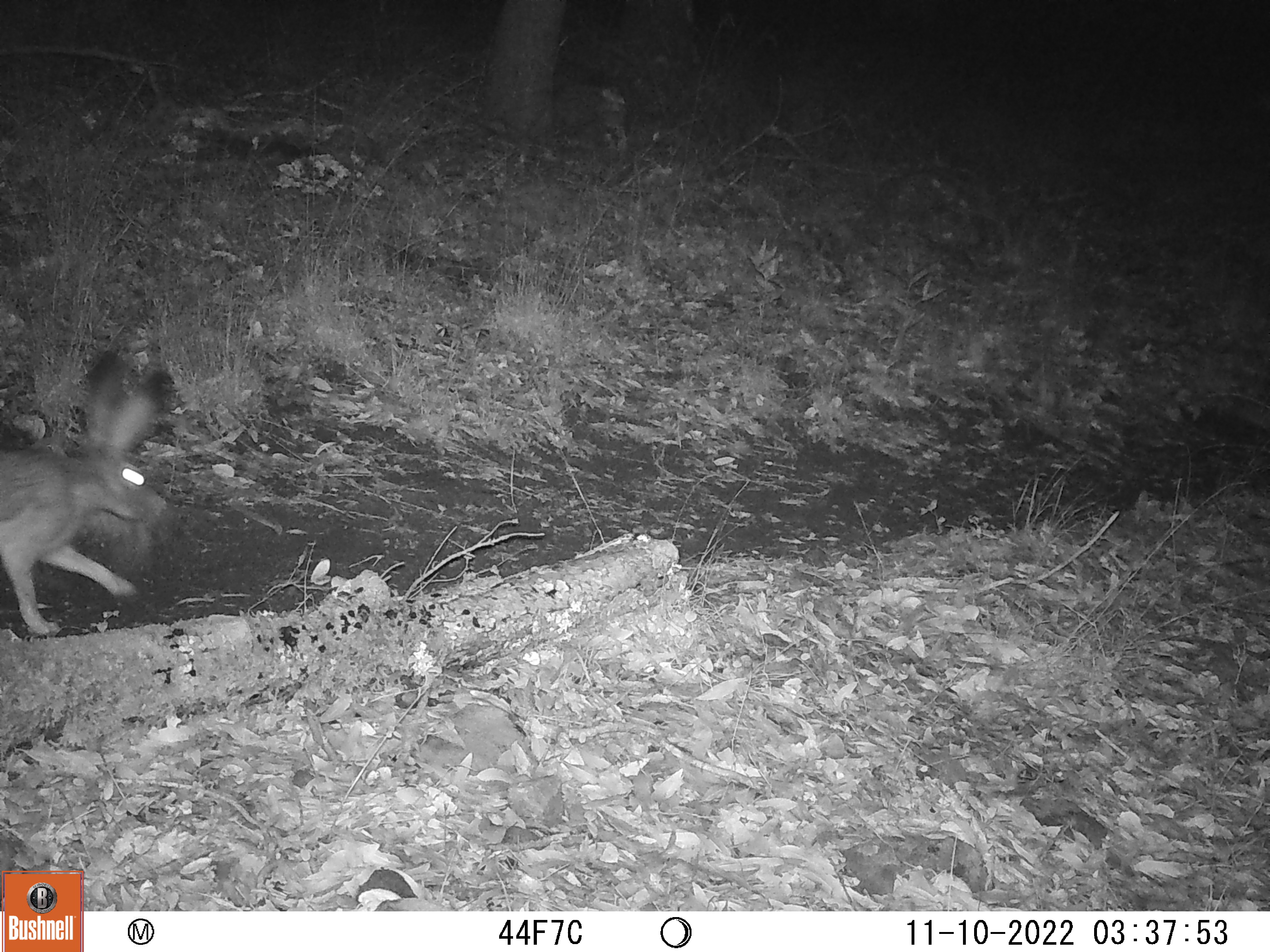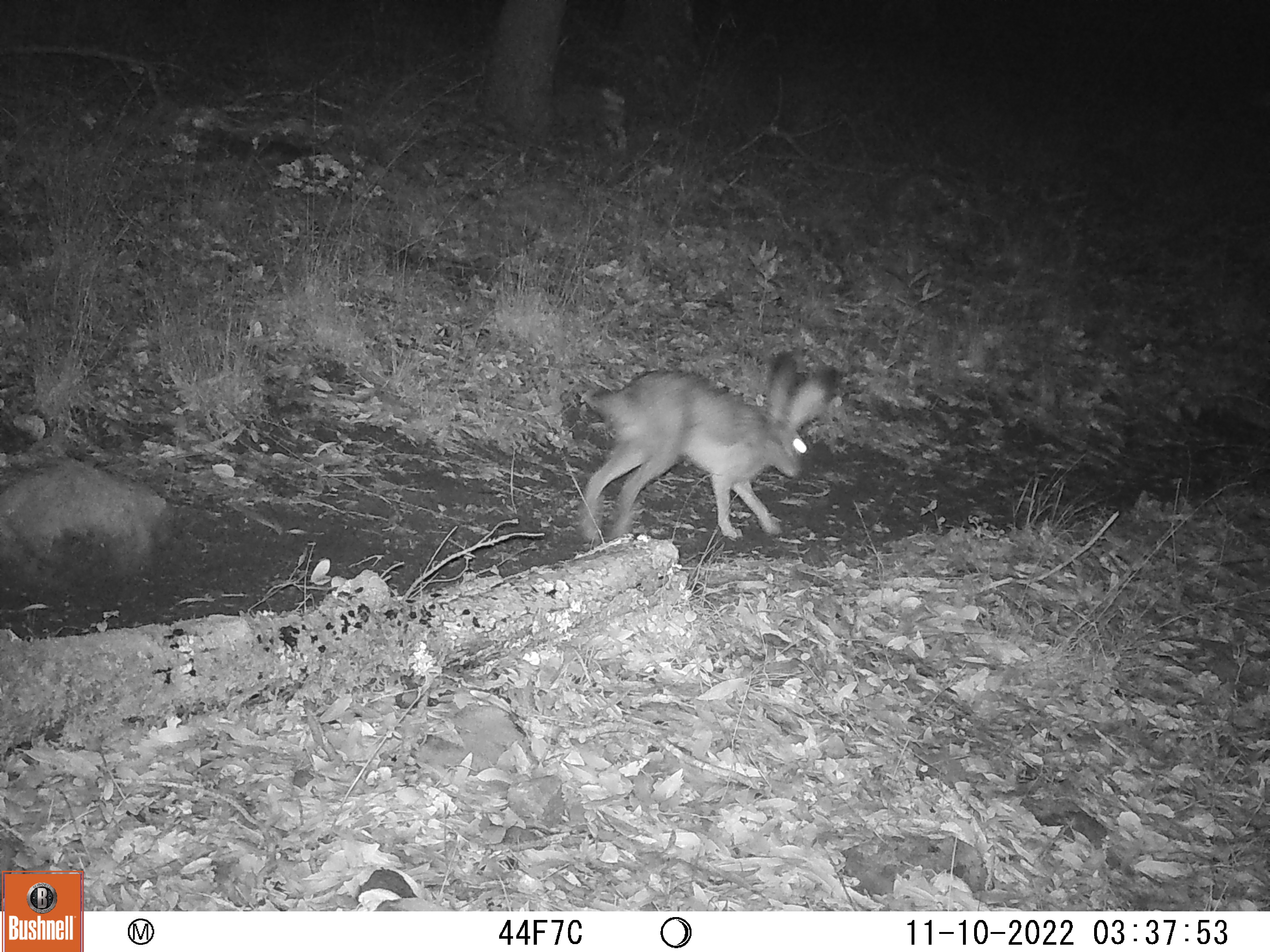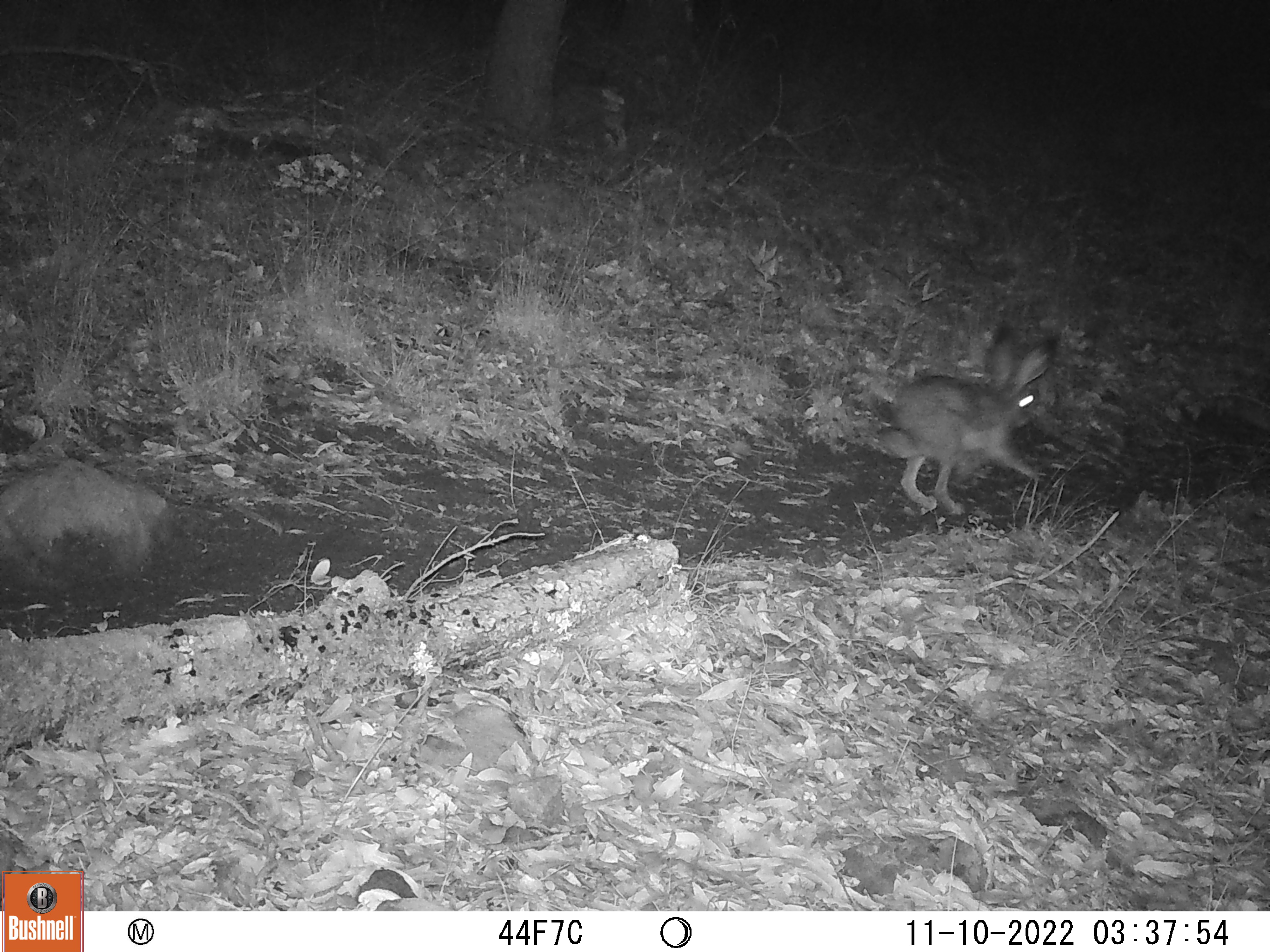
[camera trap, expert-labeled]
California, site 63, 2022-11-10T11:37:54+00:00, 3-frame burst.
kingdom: Animalia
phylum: Chordata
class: Mammalia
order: Lagomorpha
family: Leporidae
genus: Lepus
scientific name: Lepus californicus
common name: black-tailed jackrabbit